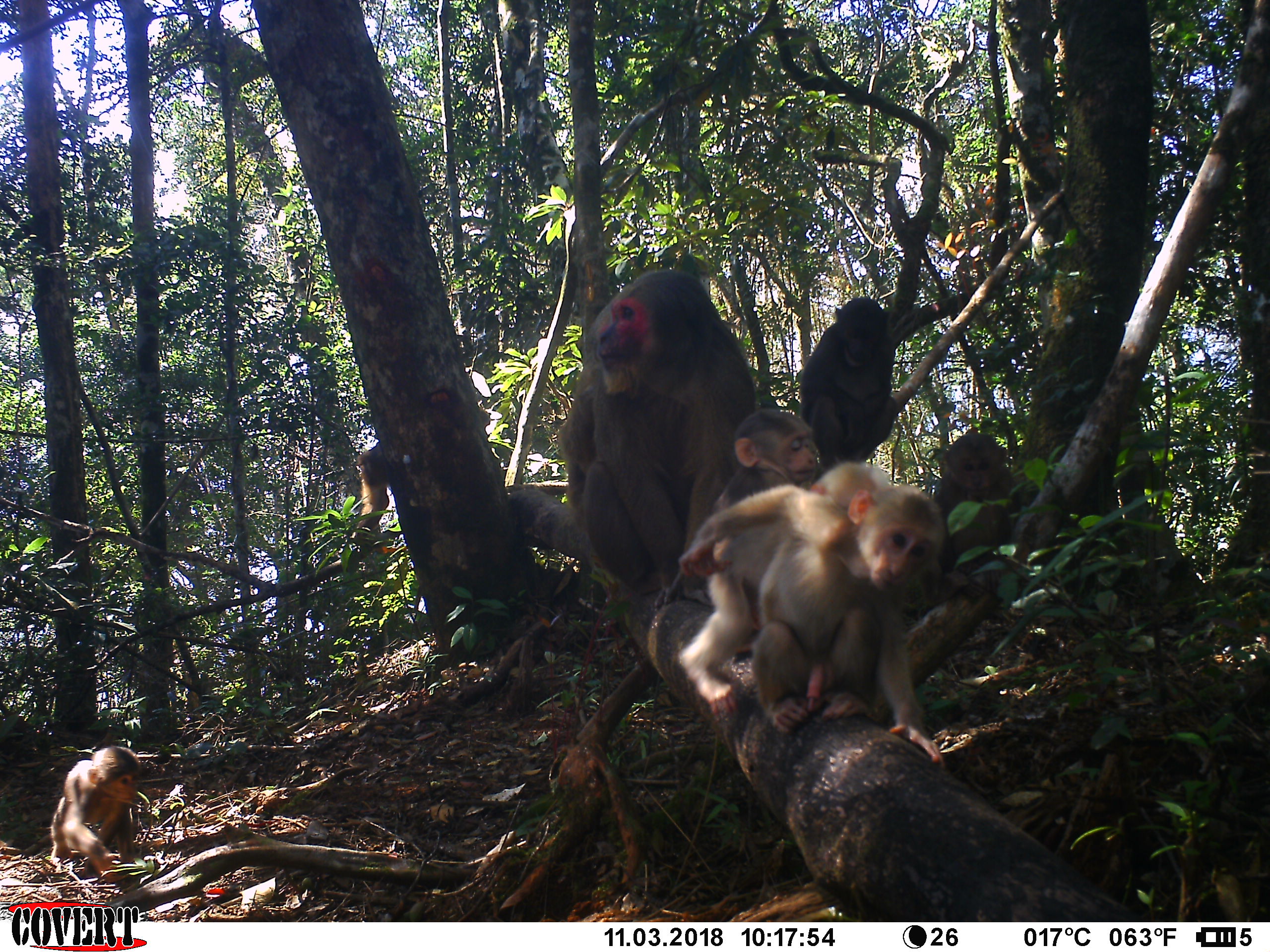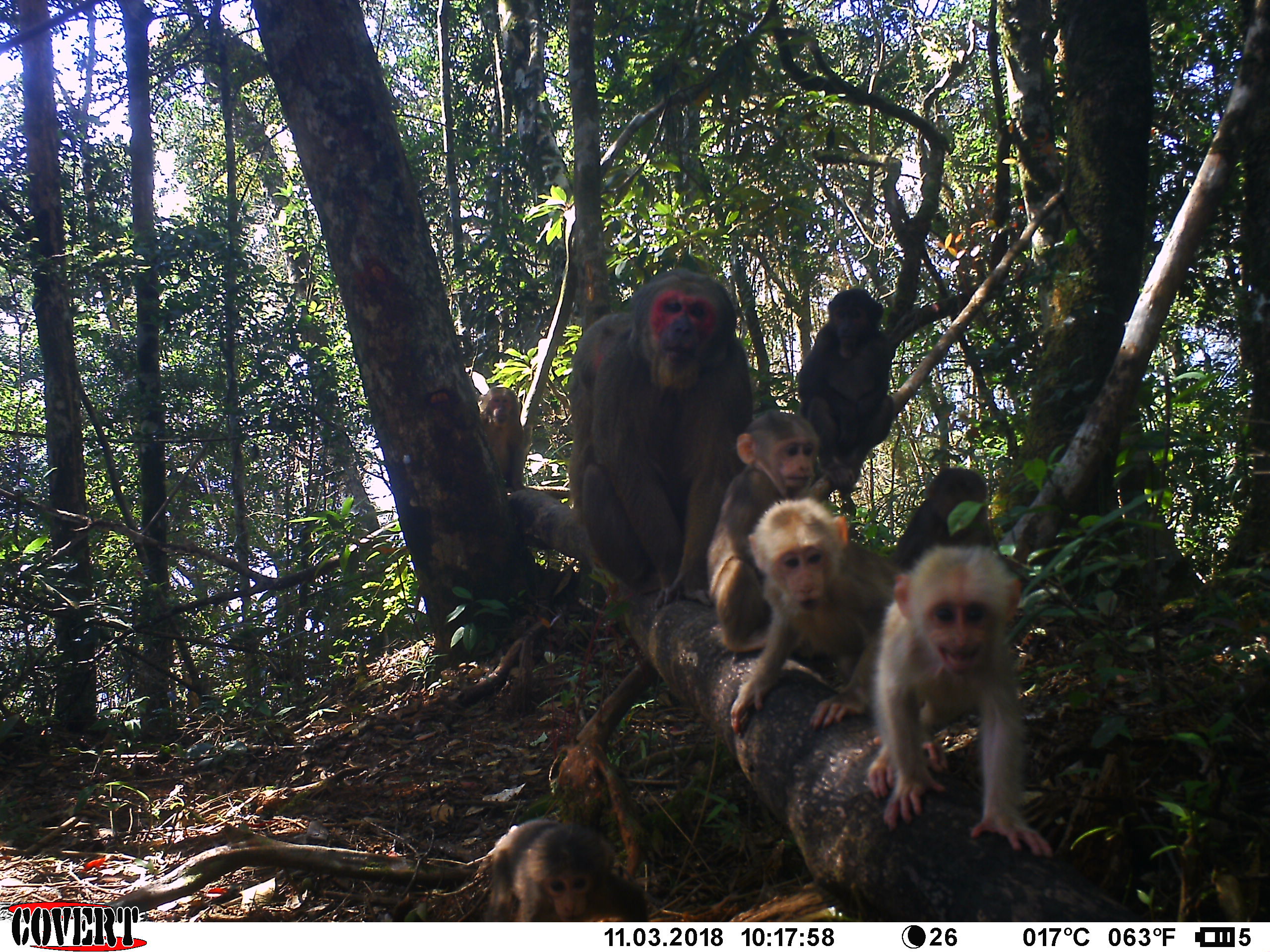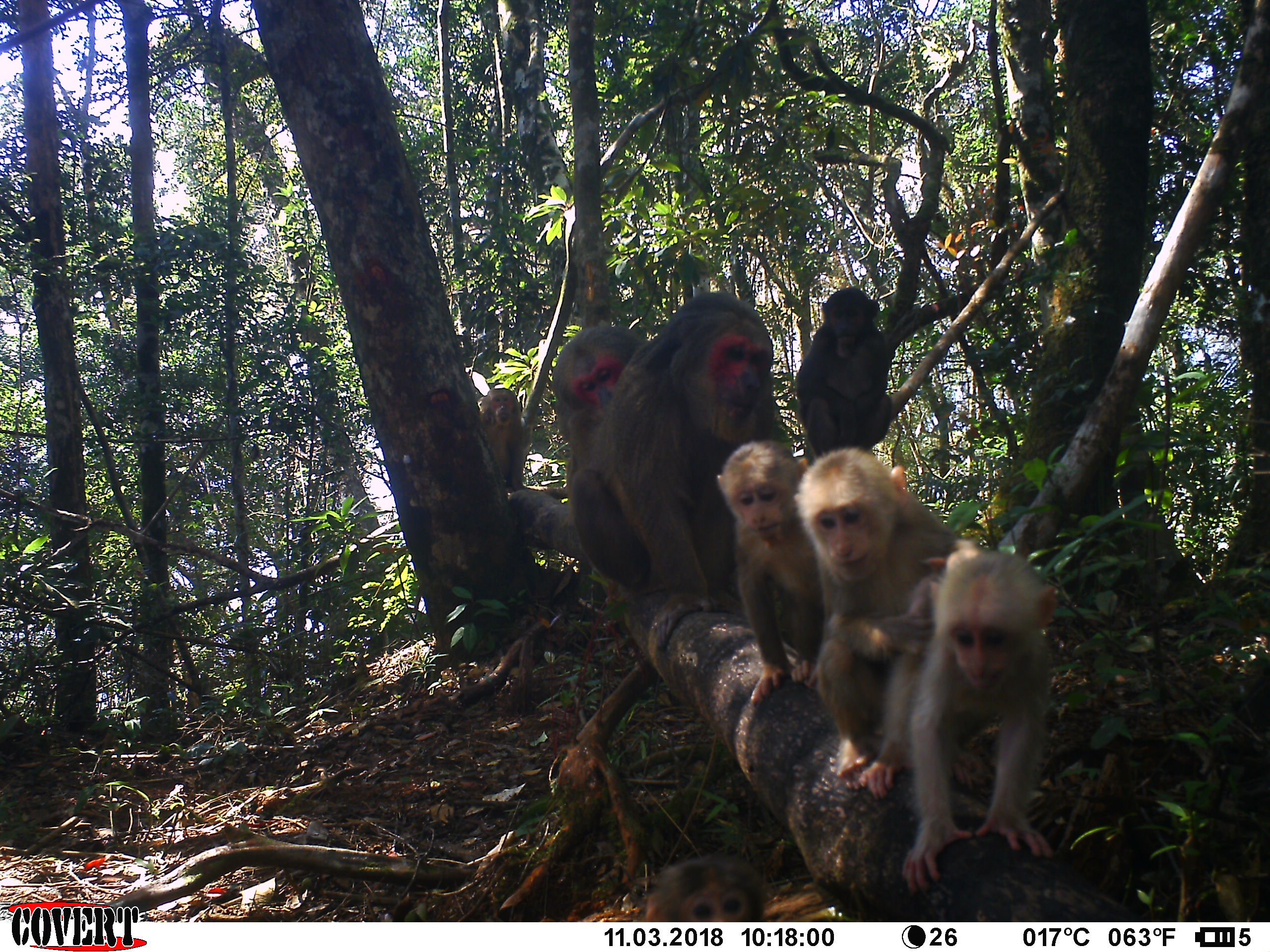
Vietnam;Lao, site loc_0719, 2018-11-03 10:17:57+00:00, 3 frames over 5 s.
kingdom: Animalia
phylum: Chordata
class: Mammalia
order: Primates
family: Cercopithecidae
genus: Macaca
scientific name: Macaca arctoides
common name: stump-tailed macaque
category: stump tailed macaque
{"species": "stump tailed macaque (stump-tailed macaque) (Macaca arctoides)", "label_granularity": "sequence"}